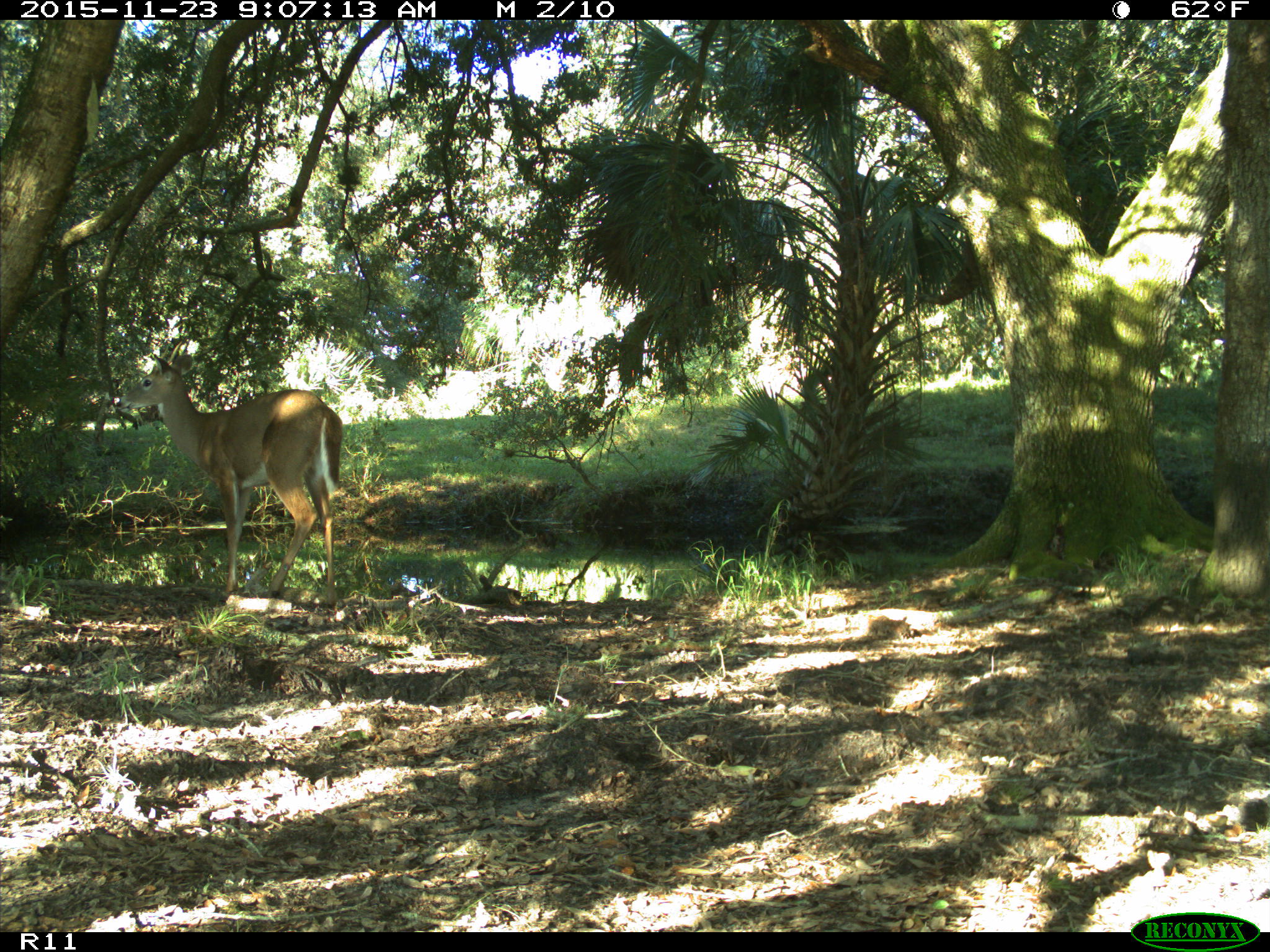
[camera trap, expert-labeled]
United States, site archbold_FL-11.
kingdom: Animalia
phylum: Chordata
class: Mammalia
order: Artiodactyla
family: Cervidae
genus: Odocoileus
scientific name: Odocoileus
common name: deer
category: unidentified deer